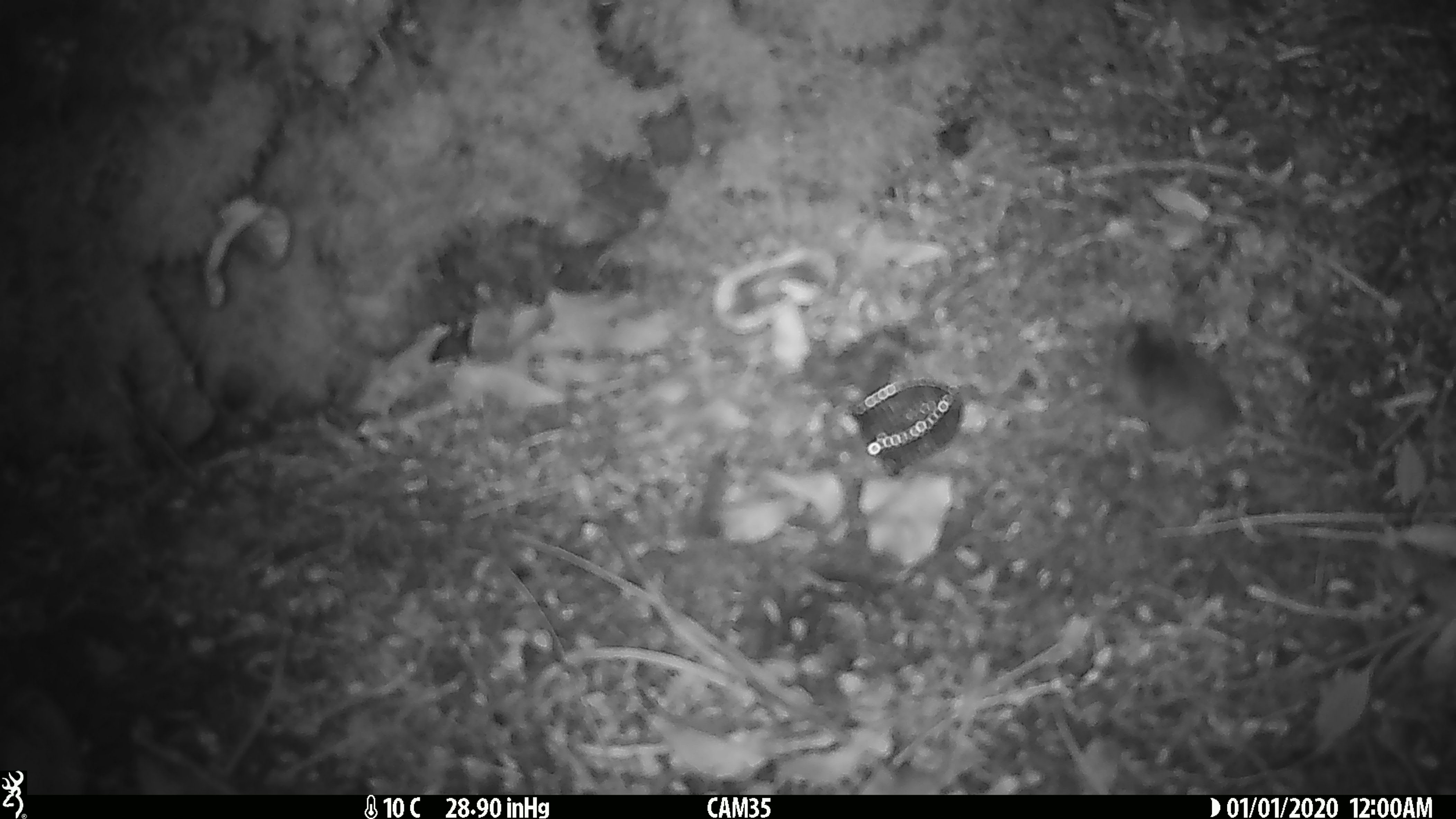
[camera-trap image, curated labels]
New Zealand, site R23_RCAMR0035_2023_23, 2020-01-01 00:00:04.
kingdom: Animalia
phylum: Chordata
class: Mammalia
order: Rodentia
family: Muridae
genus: Mus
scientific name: Mus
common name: mouse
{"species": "mouse (Mus)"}